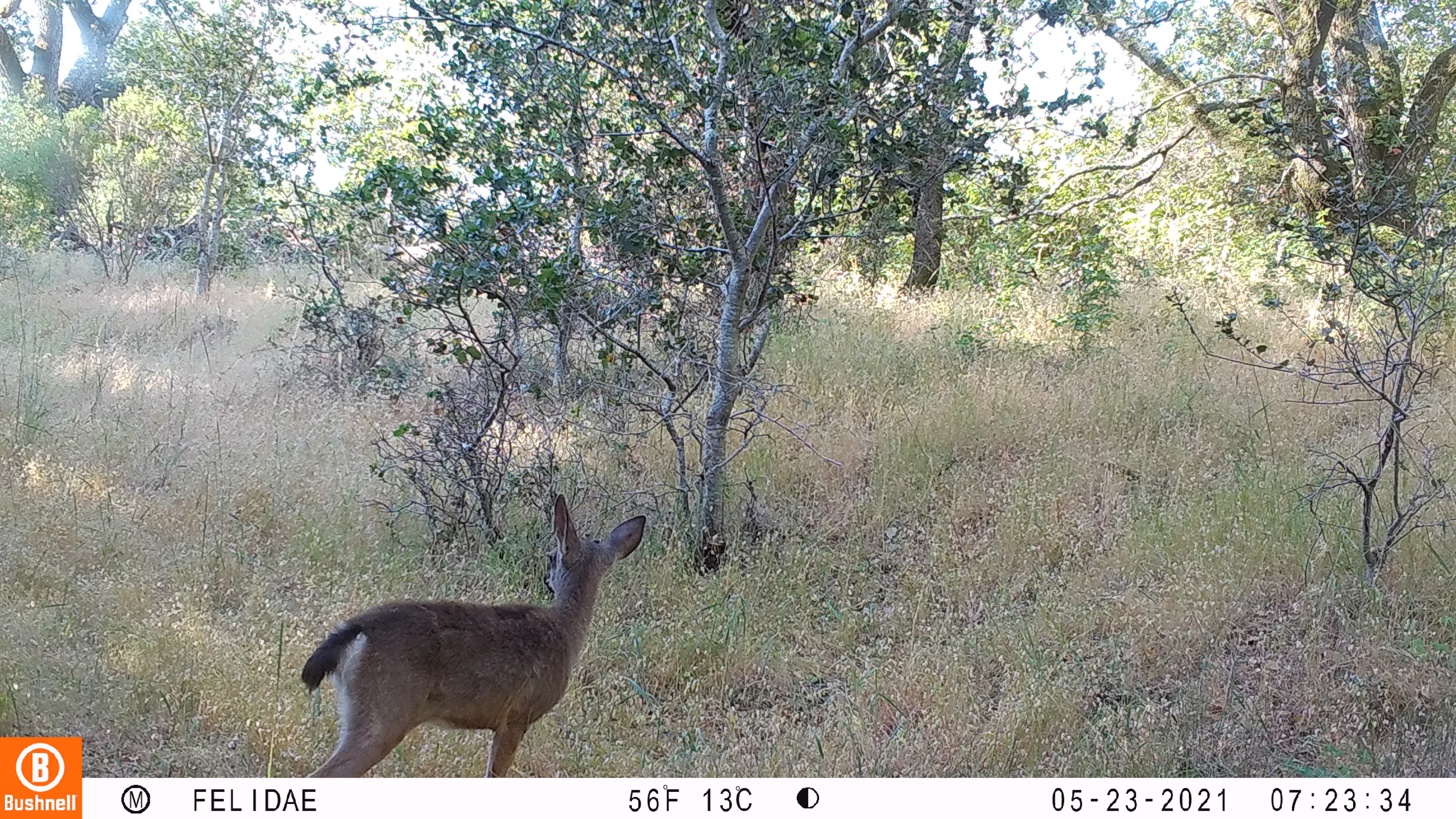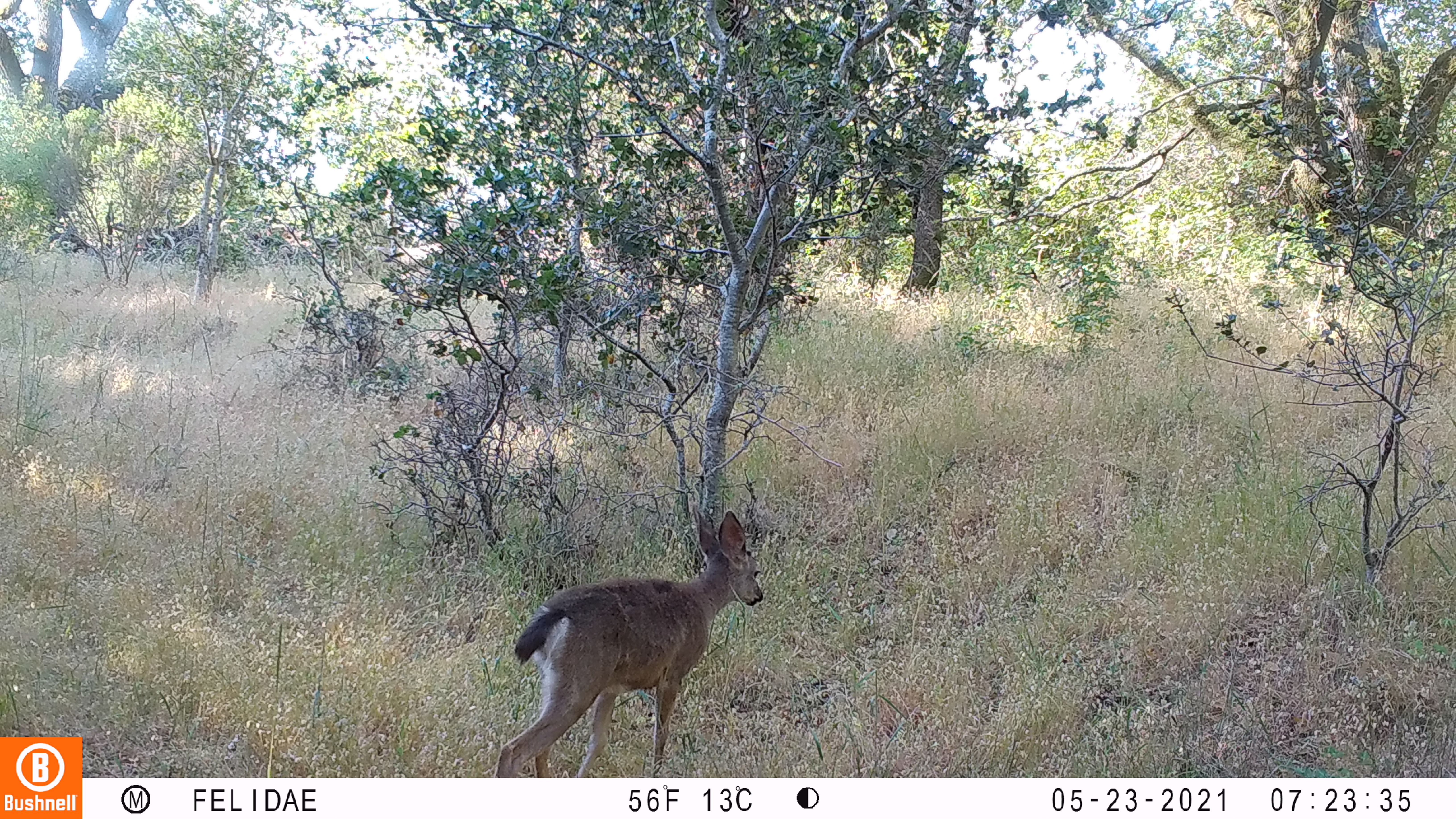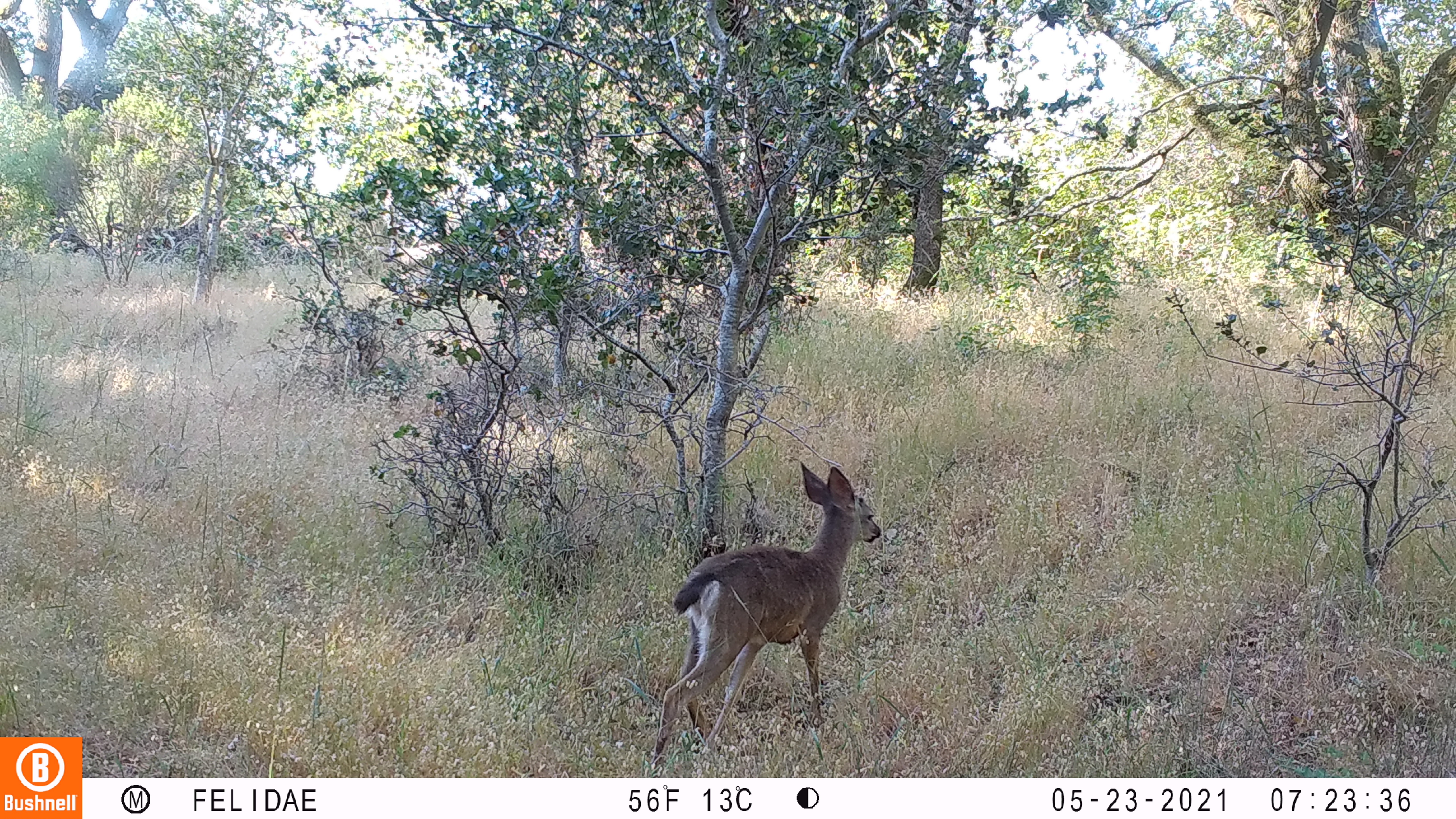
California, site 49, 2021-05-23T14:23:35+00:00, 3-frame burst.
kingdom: Animalia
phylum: Chordata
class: Mammalia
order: Artiodactyla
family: Cervidae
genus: Odocoileus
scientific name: Odocoileus hemionus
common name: mule deer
Mule deer (Odocoileus hemionus).